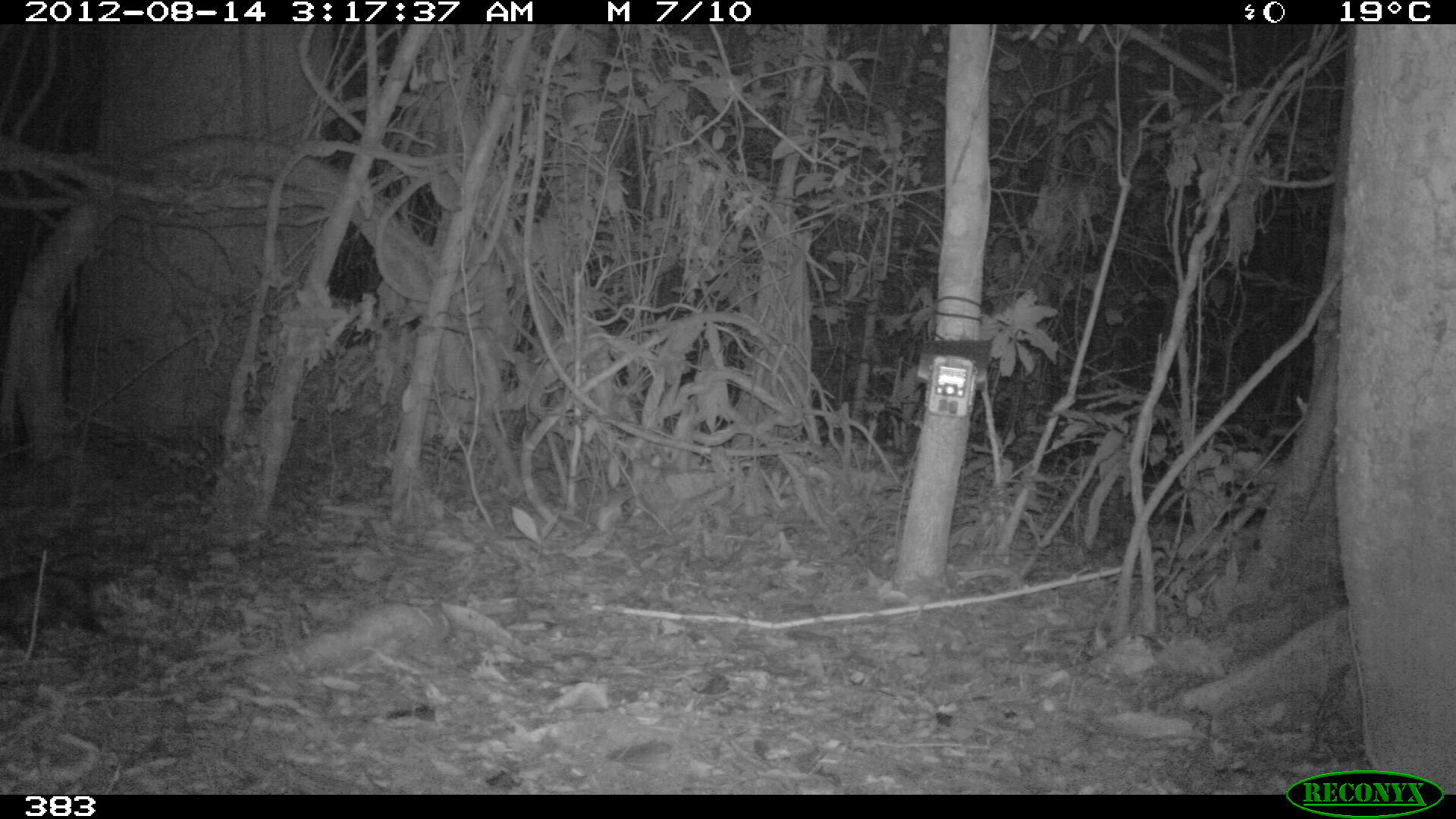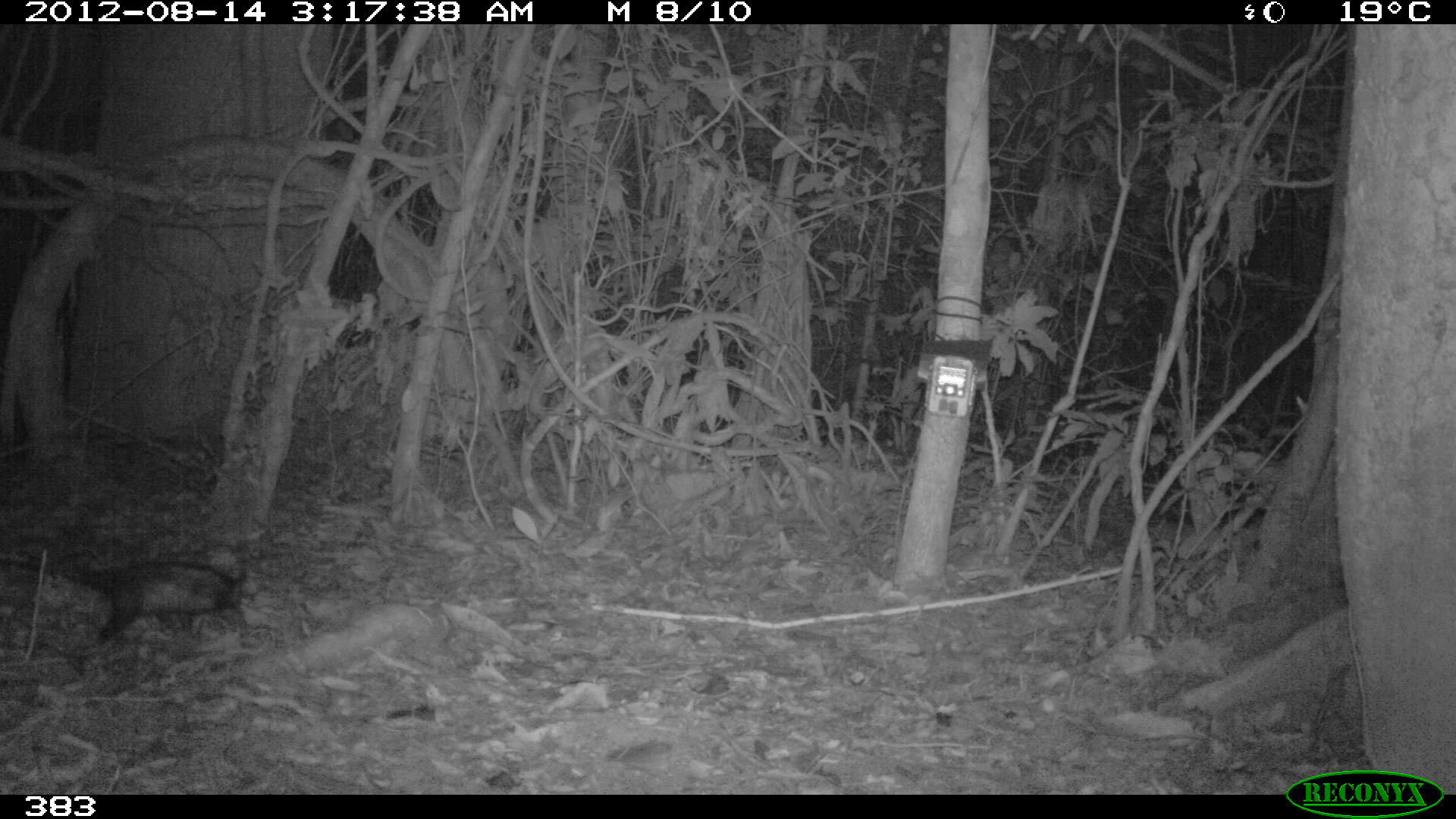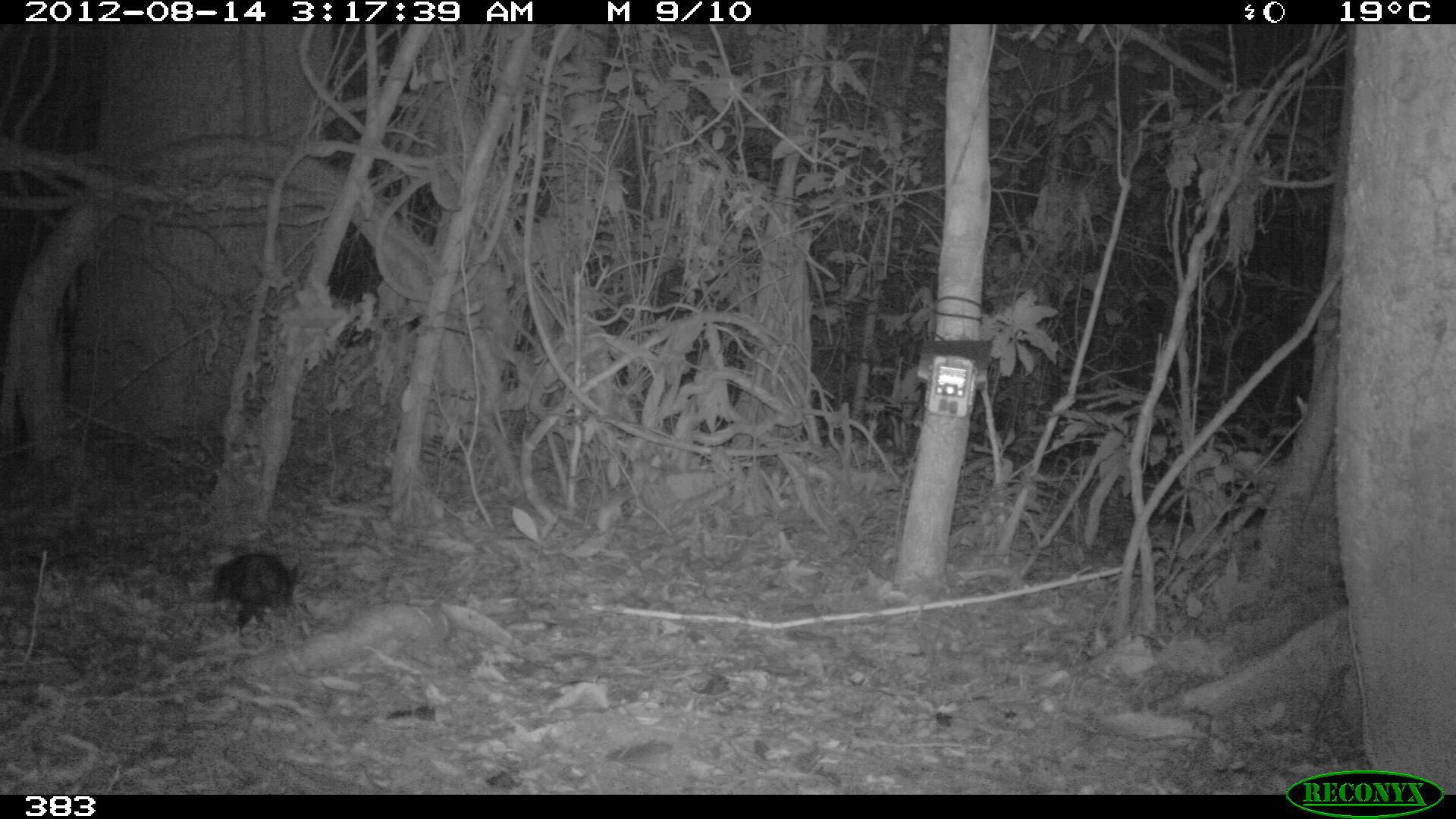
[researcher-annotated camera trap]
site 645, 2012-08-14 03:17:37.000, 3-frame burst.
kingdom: Animalia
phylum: Chordata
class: Mammalia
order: Didelphimorphia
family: Didelphidae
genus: Didelphis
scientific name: Didelphis marsupialis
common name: southern opossum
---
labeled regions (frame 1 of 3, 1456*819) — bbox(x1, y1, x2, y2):
didelphis marsupialis: bbox(0, 573, 110, 654)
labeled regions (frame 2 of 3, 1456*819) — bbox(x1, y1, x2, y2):
didelphis marsupialis: bbox(0, 549, 254, 656)